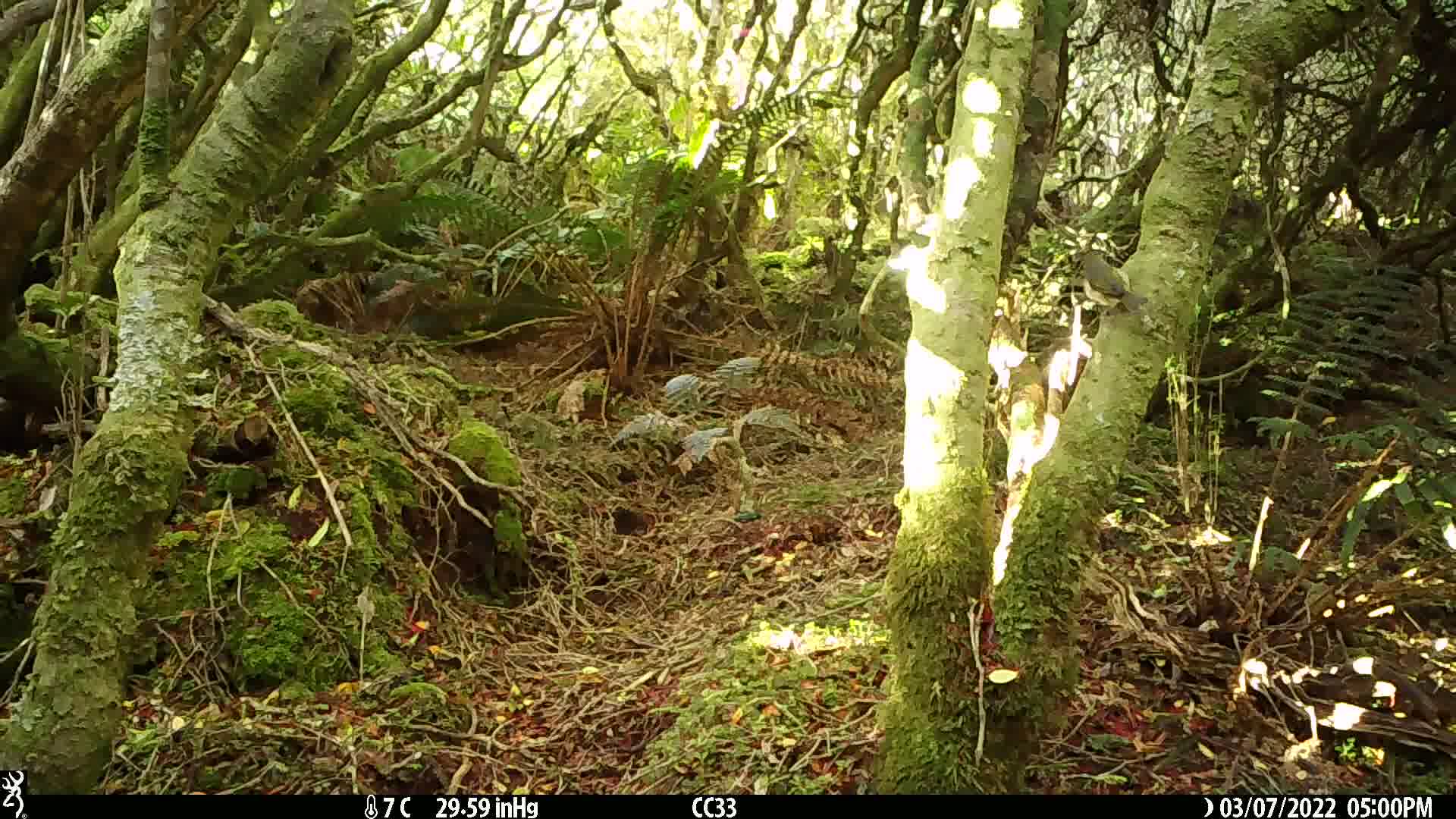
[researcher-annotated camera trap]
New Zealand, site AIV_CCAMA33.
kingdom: Animalia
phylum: Chordata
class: Aves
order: Passeriformes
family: Zosteropidae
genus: Zosterops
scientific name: Zosterops lateralis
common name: silvereye